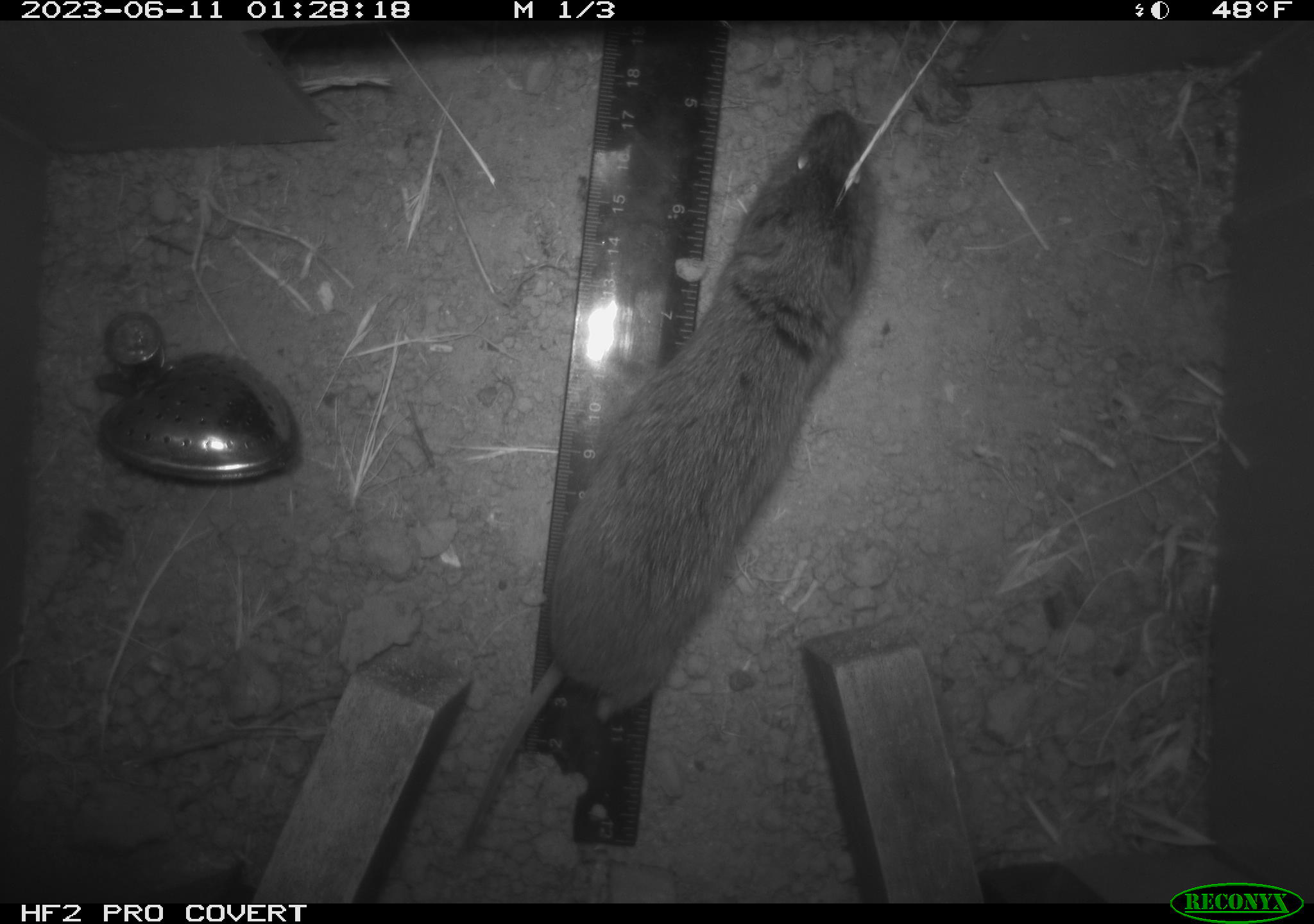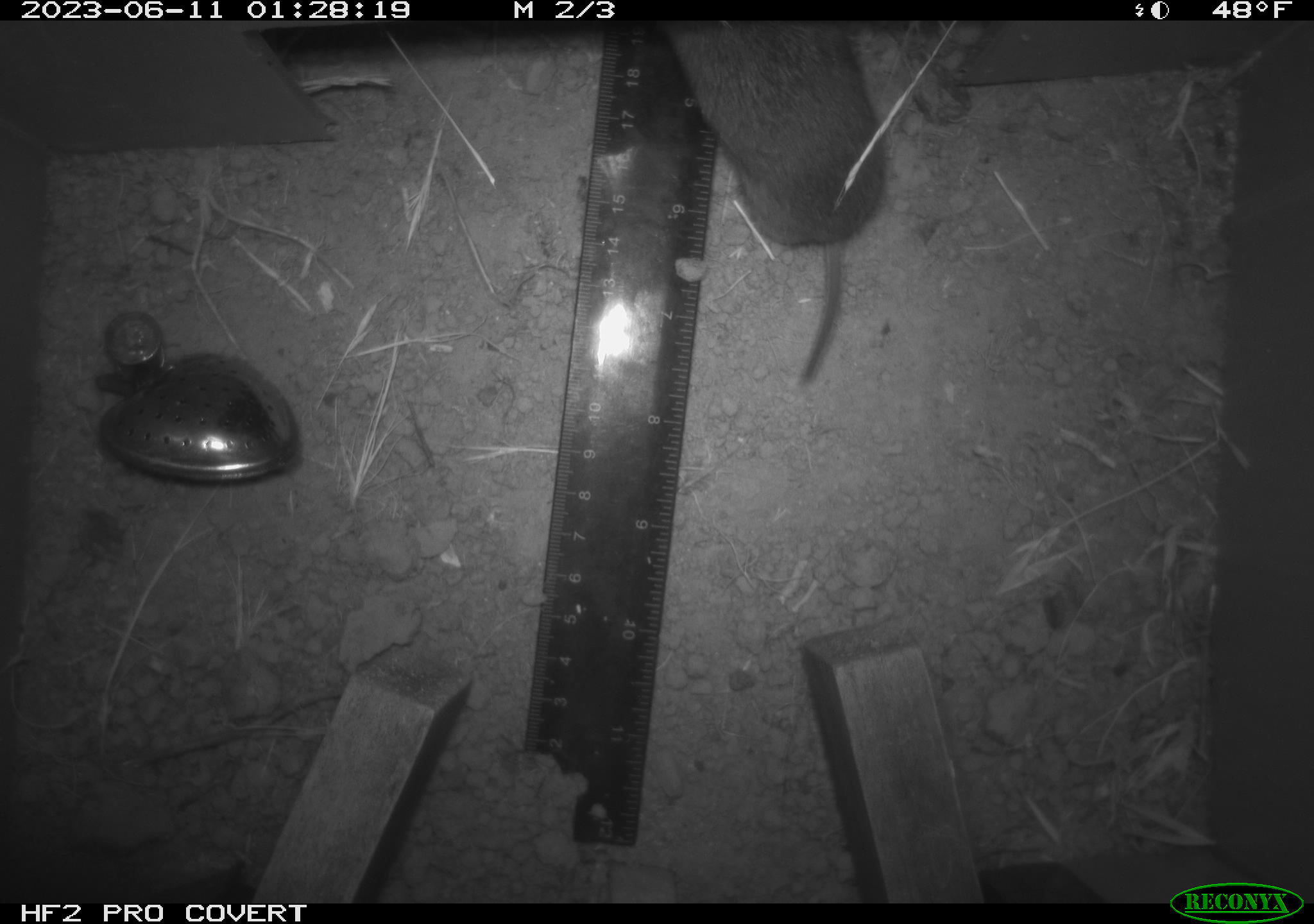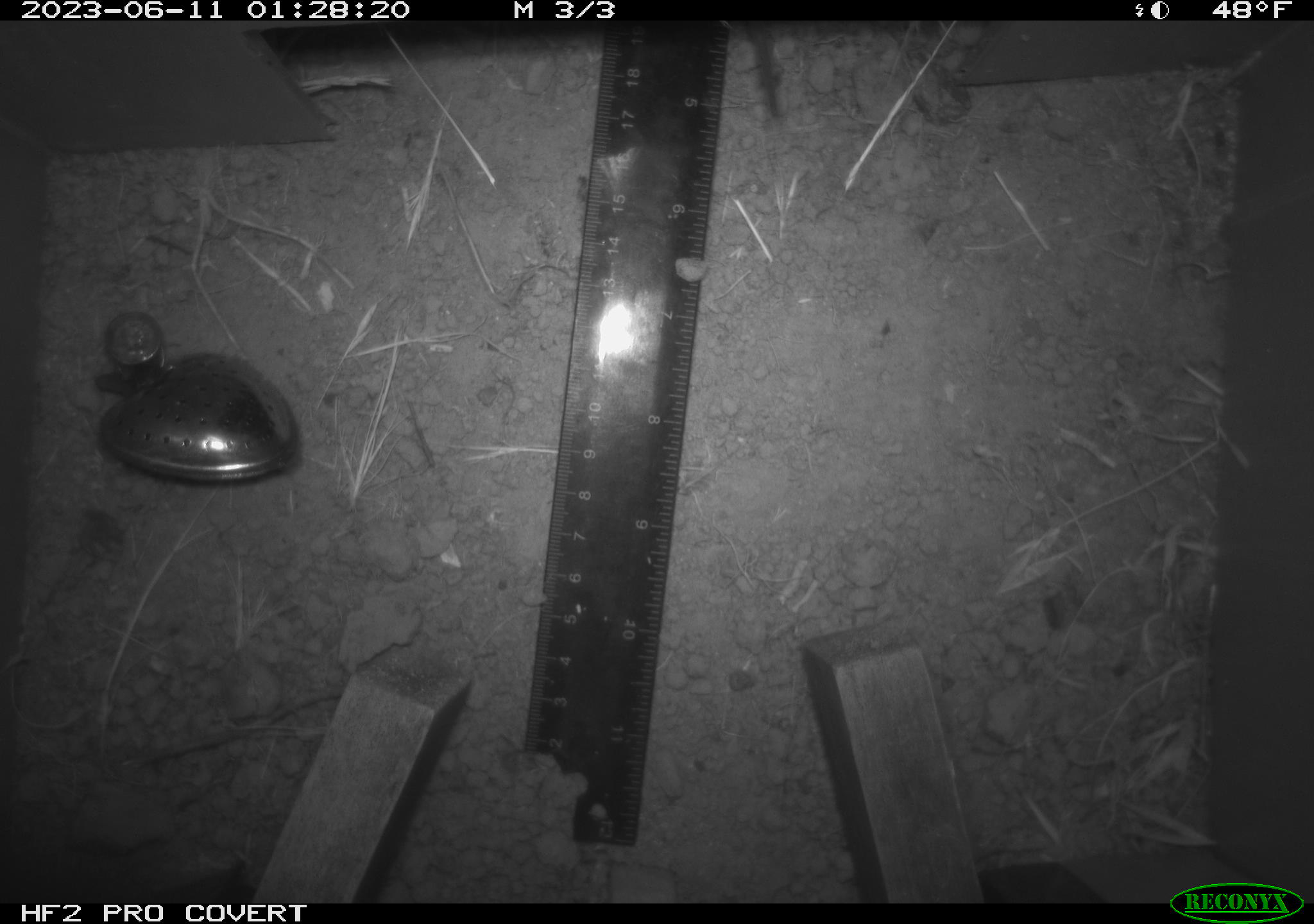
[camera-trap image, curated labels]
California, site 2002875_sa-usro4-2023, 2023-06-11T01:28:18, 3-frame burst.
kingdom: Animalia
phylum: Chordata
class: Mammalia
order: Rodentia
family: Cricetidae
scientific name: Arvicolinae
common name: voles, lemmings, and muskrats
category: arvicolinae subfamily